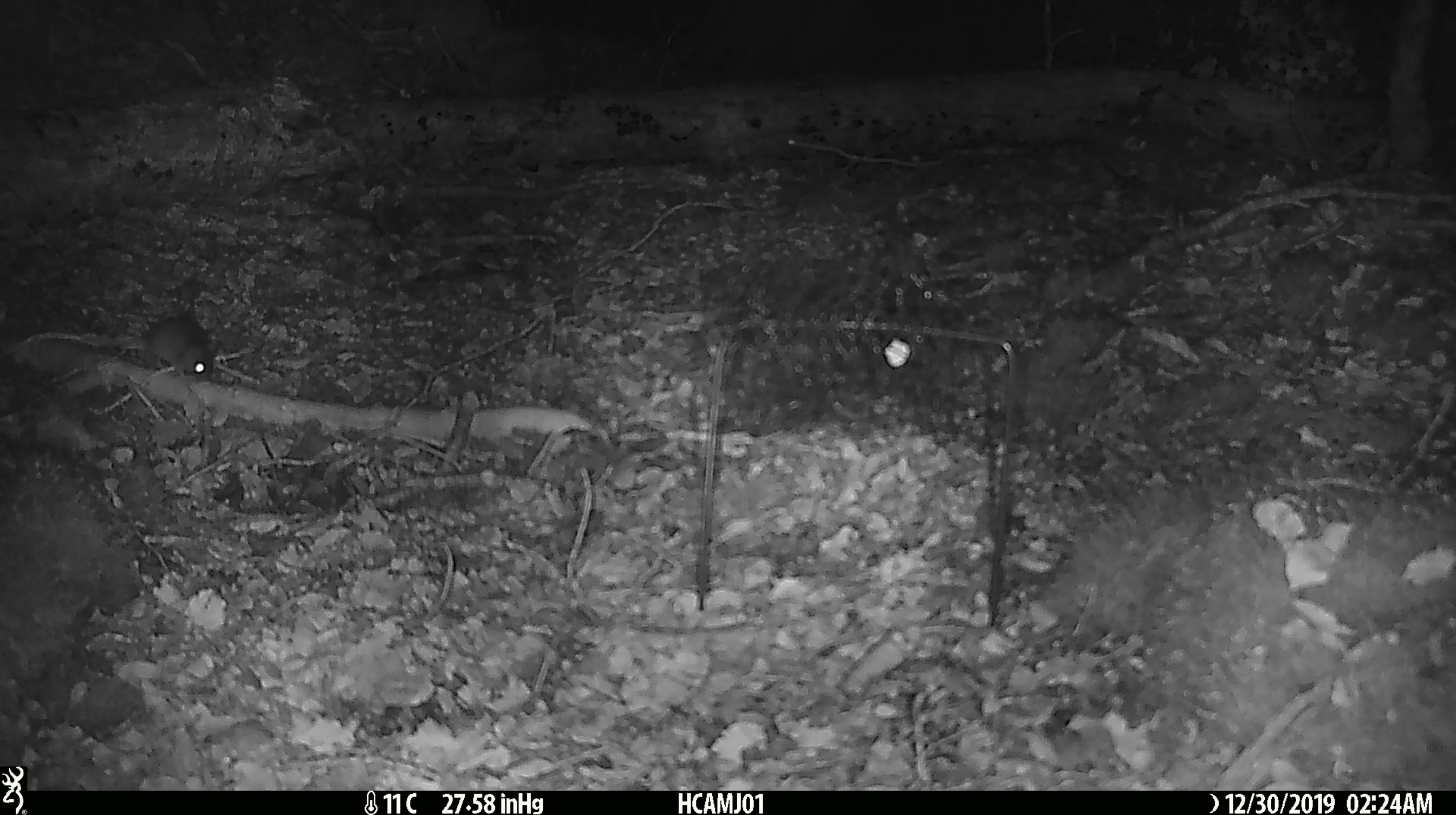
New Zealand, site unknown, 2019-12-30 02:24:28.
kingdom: Animalia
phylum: Chordata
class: Mammalia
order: Rodentia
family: Muridae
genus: Mus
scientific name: Mus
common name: mouse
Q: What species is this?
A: Mouse (Mus).